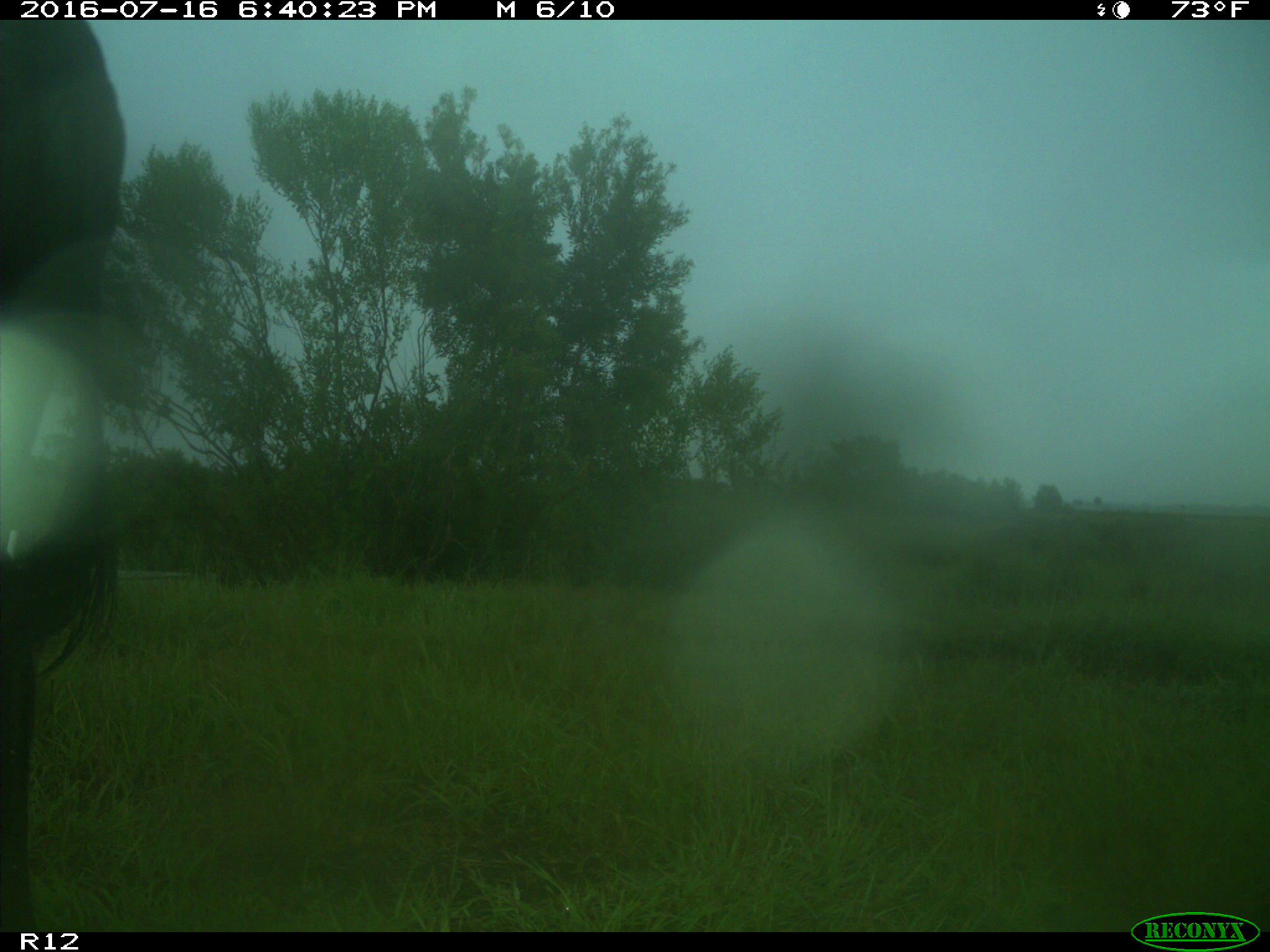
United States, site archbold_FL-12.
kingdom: Animalia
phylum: Chordata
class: Mammalia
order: Artiodactyla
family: Bovidae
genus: Bos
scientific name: Bos taurus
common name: domestic cow